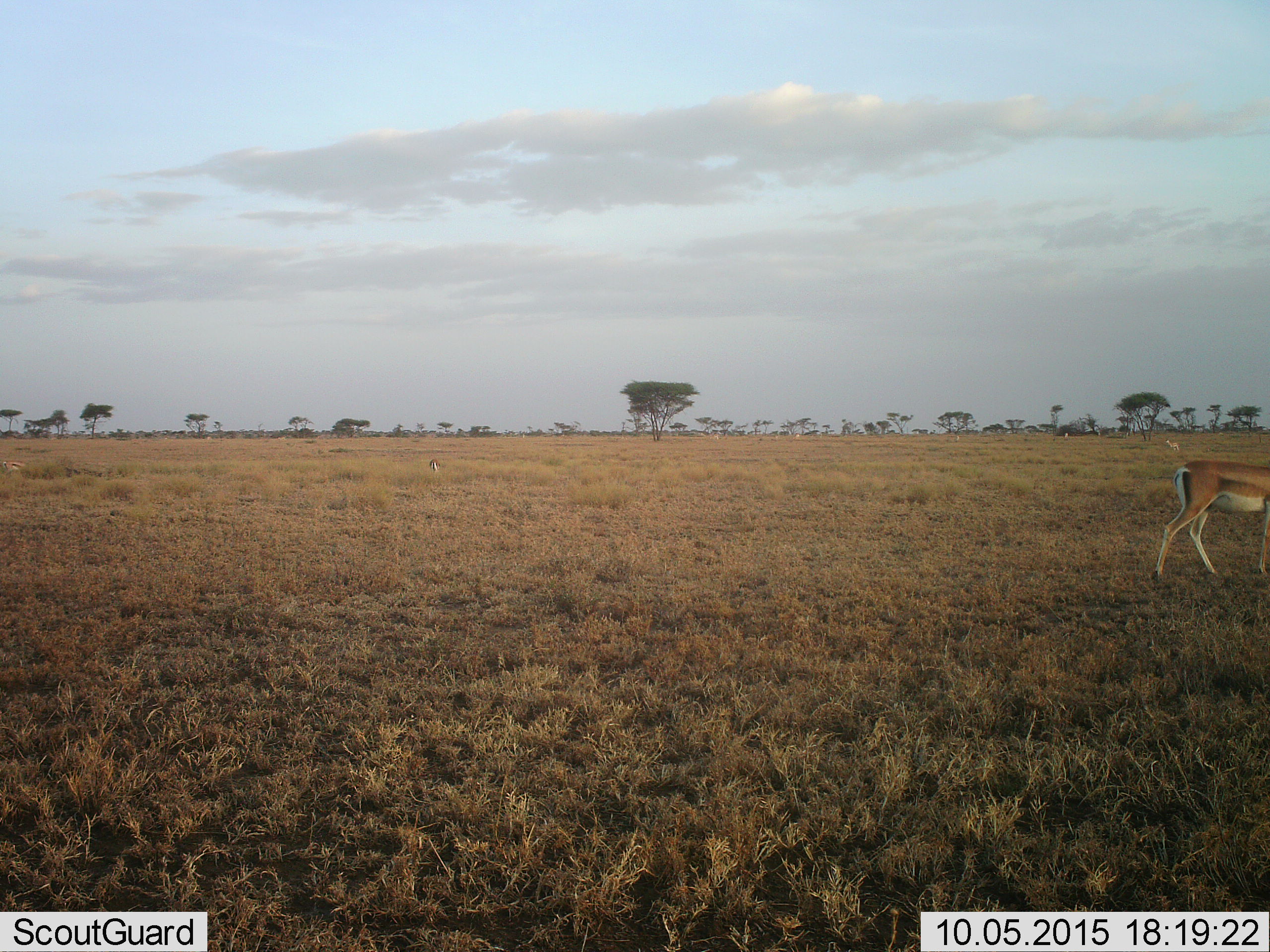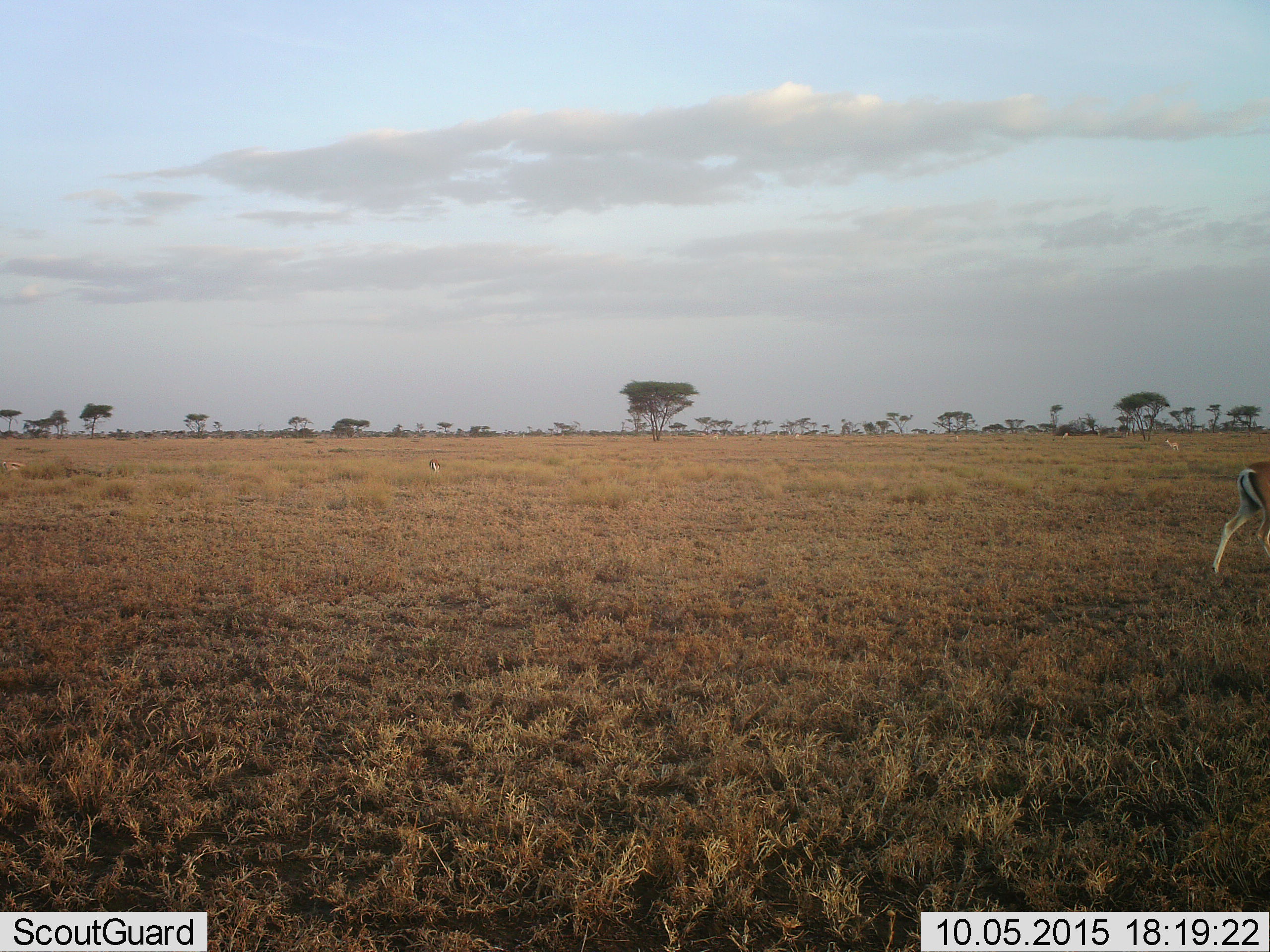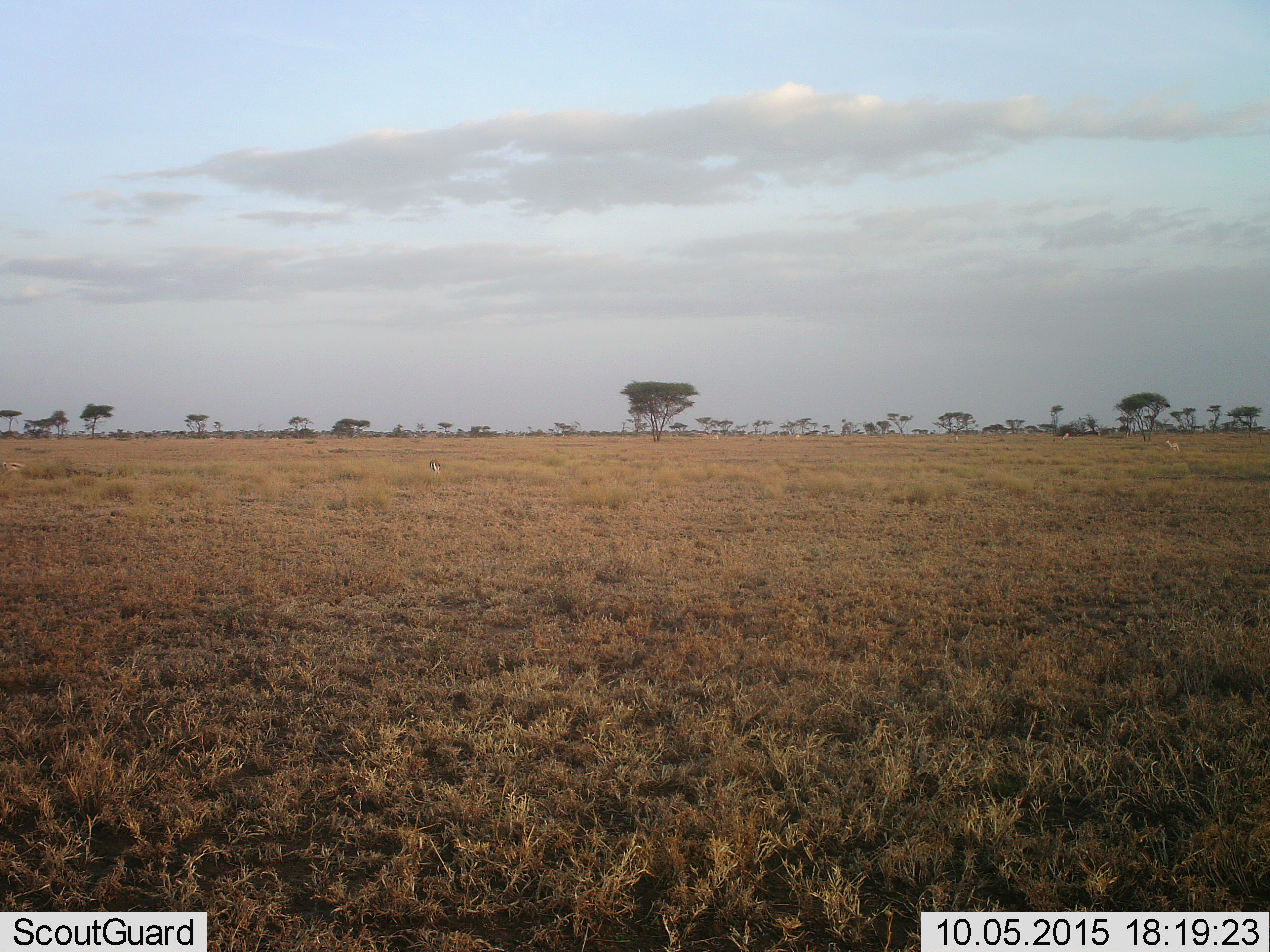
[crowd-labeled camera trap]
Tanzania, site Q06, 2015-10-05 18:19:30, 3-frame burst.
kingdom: Animalia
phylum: Chordata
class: Mammalia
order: Artiodactyla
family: Bovidae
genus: Nanger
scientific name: Nanger granti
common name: grant's gazelle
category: gazellegrants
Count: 1.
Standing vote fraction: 40%.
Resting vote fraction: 0%.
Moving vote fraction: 100%.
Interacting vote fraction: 0%.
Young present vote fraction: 0%.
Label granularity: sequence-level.